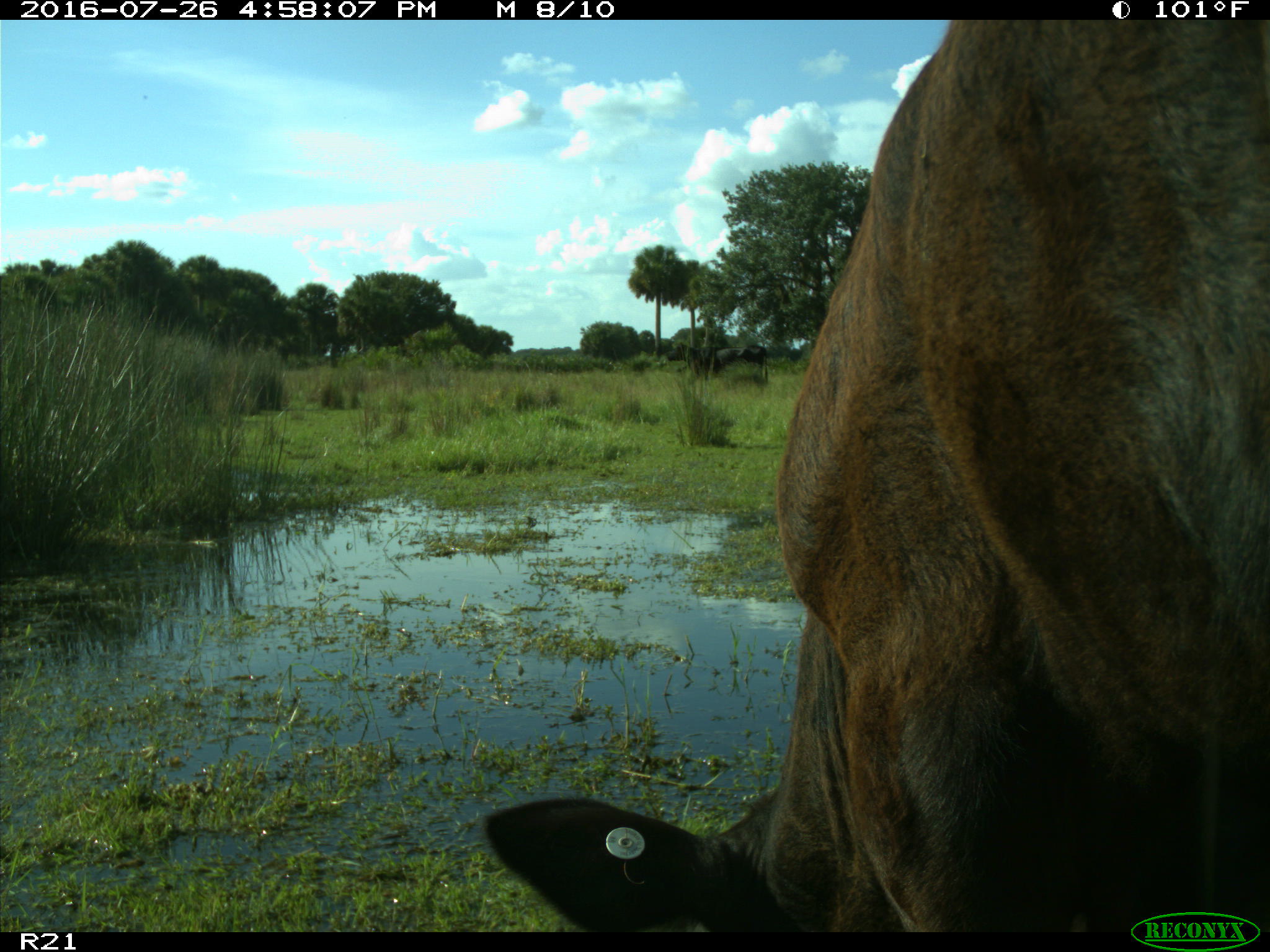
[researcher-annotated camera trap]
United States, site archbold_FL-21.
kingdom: Animalia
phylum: Chordata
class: Mammalia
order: Artiodactyla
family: Bovidae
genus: Bos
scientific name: Bos taurus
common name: domestic cow